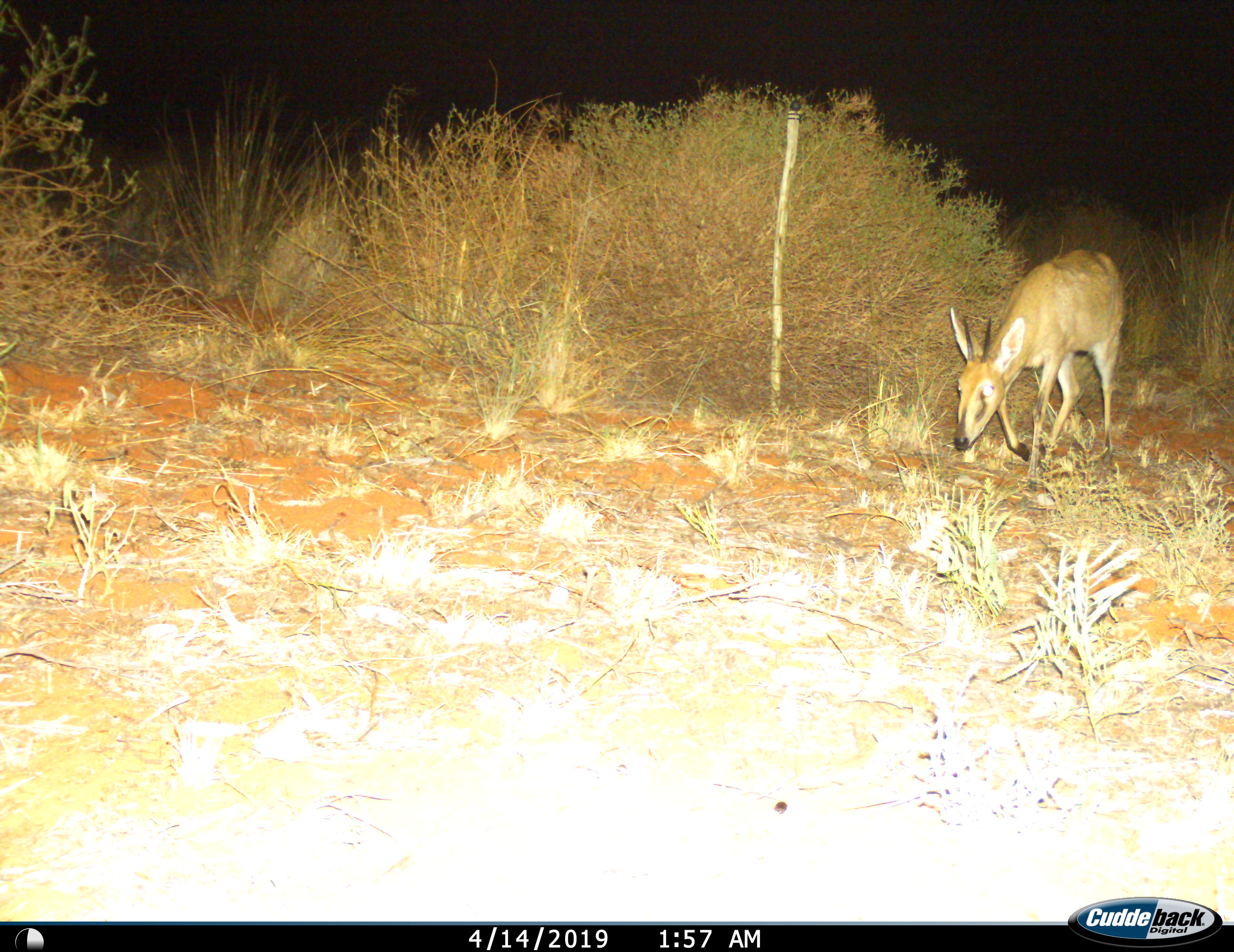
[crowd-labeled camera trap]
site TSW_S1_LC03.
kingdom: Animalia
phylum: Chordata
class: Mammalia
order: Artiodactyla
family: Bovidae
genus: Sylvicapra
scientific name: Sylvicapra grimmia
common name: common duiker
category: duikercommongrey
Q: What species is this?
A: Duikercommongrey (common duiker) (Sylvicapra grimmia).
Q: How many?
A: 1.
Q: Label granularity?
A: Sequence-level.